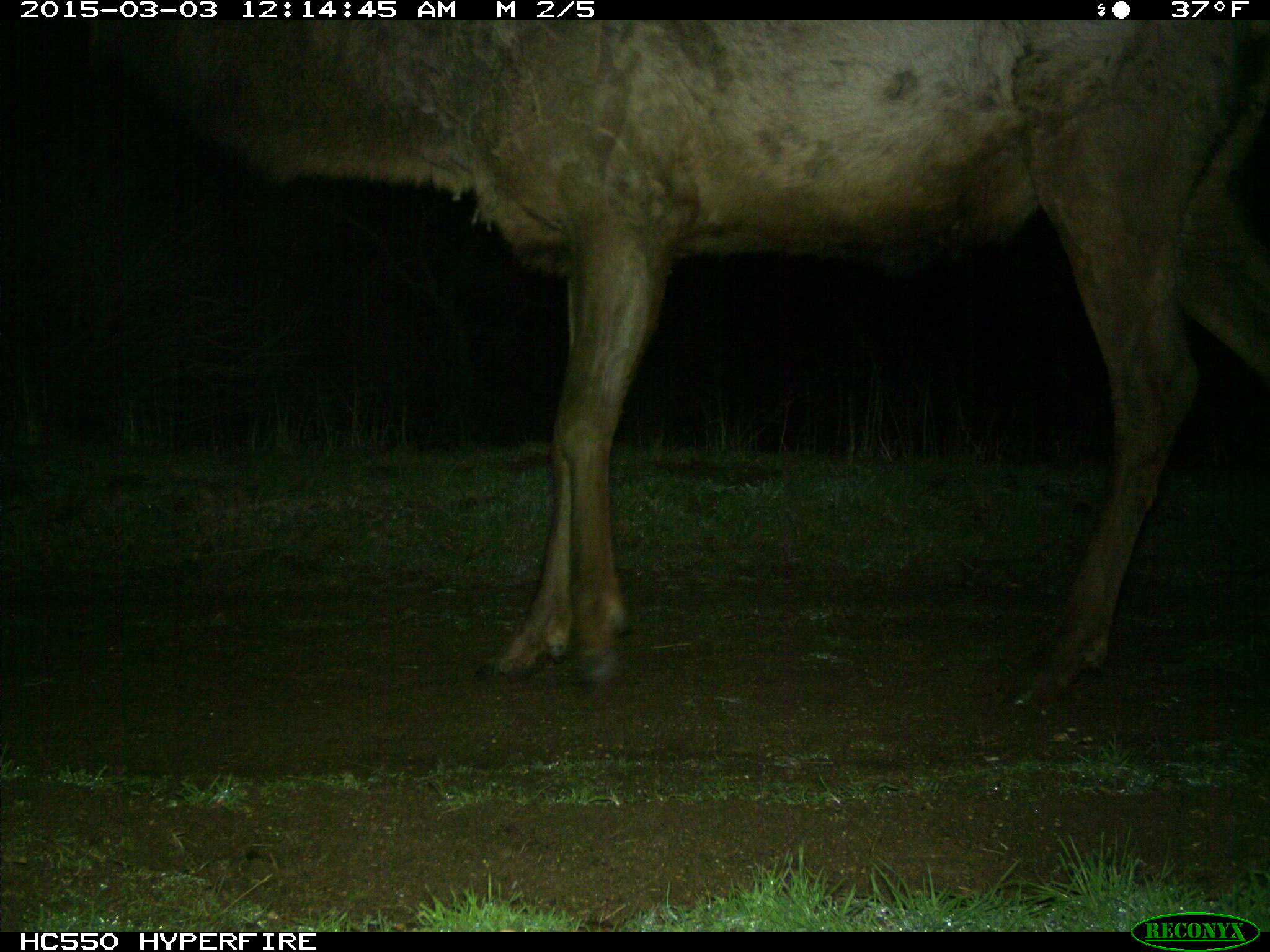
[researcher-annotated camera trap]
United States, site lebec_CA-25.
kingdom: Animalia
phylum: Chordata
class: Mammalia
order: Artiodactyla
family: Cervidae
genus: Cervus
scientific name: Cervus canadensis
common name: elk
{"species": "Cervus canadensis (elk)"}